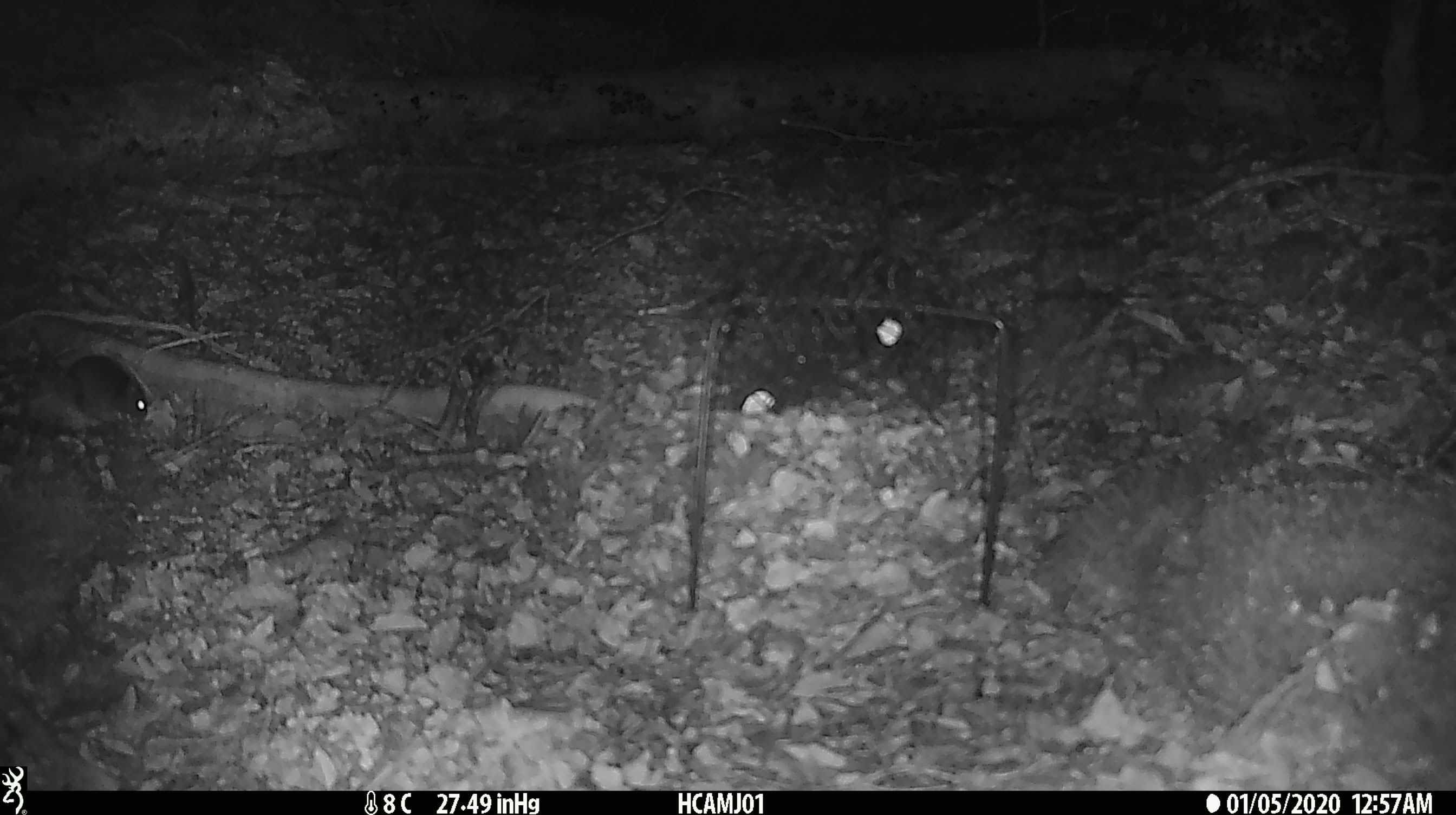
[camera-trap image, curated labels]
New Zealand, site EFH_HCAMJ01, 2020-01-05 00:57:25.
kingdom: Animalia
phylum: Chordata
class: Mammalia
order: Rodentia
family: Muridae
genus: Mus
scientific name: Mus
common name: mouse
Mouse (Mus).